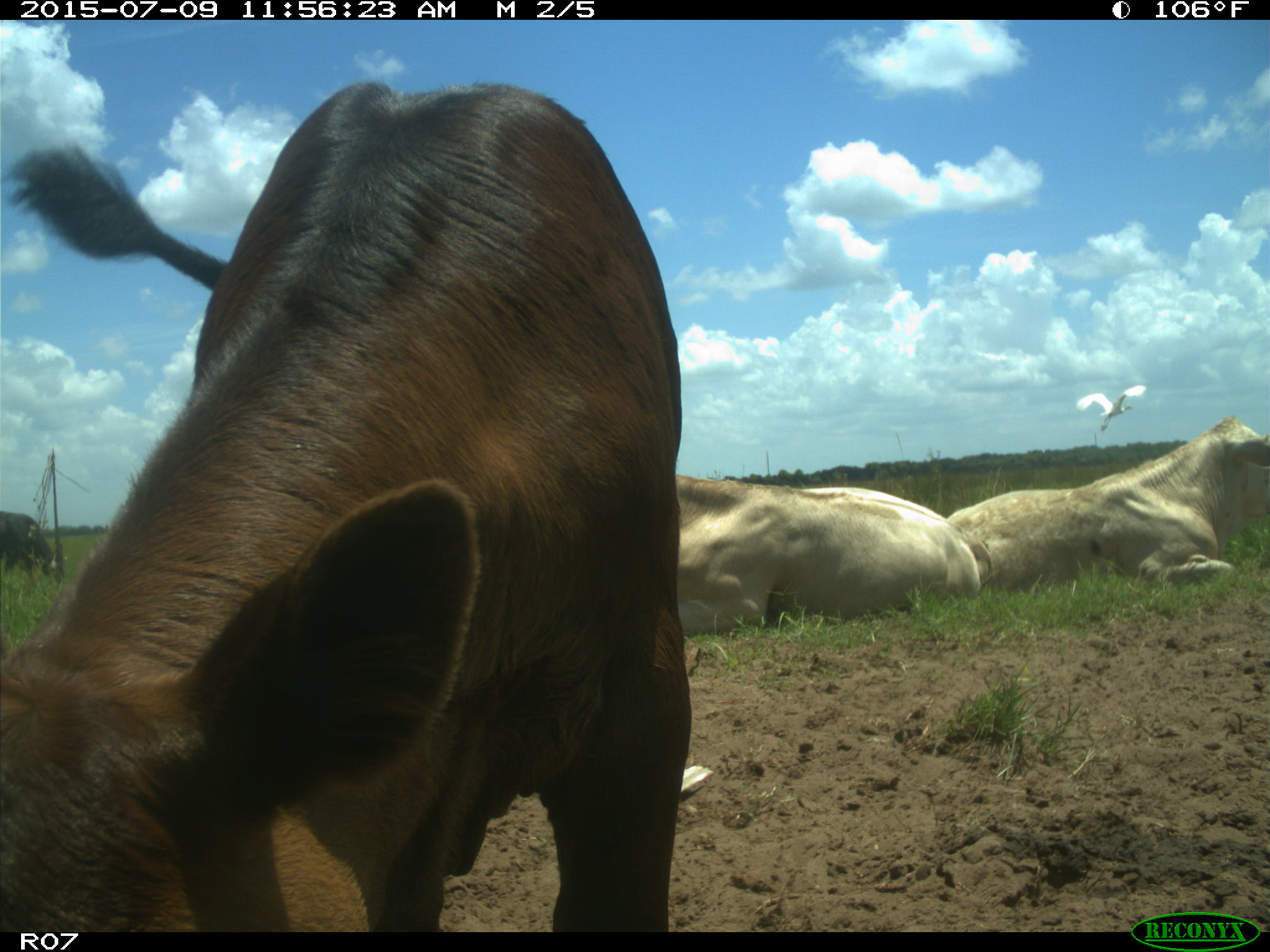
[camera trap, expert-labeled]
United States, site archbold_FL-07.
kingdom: Animalia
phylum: Chordata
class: Mammalia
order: Artiodactyla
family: Bovidae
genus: Bos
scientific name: Bos taurus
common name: domestic cow